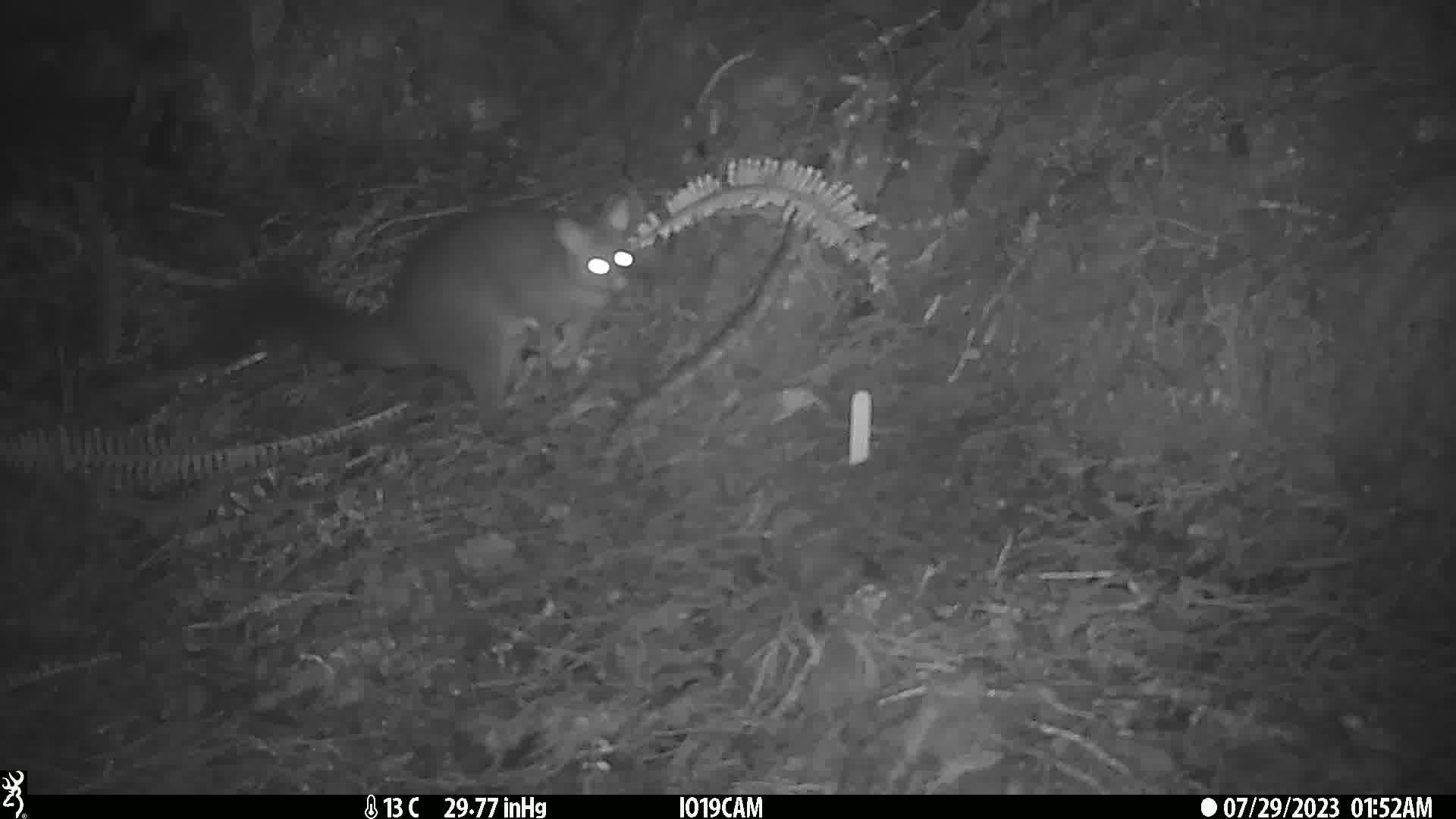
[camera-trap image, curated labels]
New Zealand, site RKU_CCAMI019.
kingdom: Animalia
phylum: Chordata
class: Mammalia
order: Diprotodontia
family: Phalangeridae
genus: Trichosurus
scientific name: Trichosurus vulpecula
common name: common brushtail possum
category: possum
Possum (common brushtail possum) (Trichosurus vulpecula).